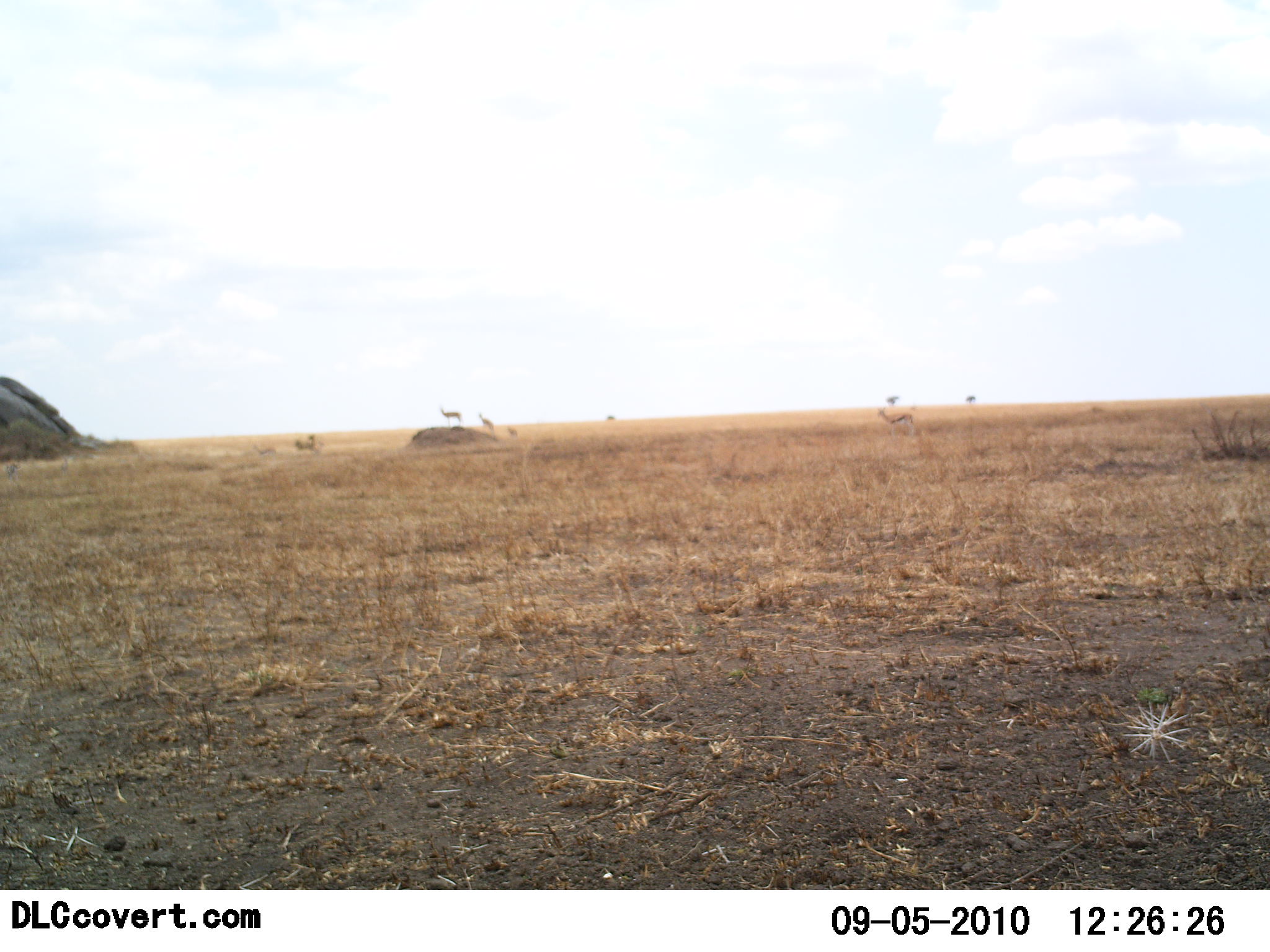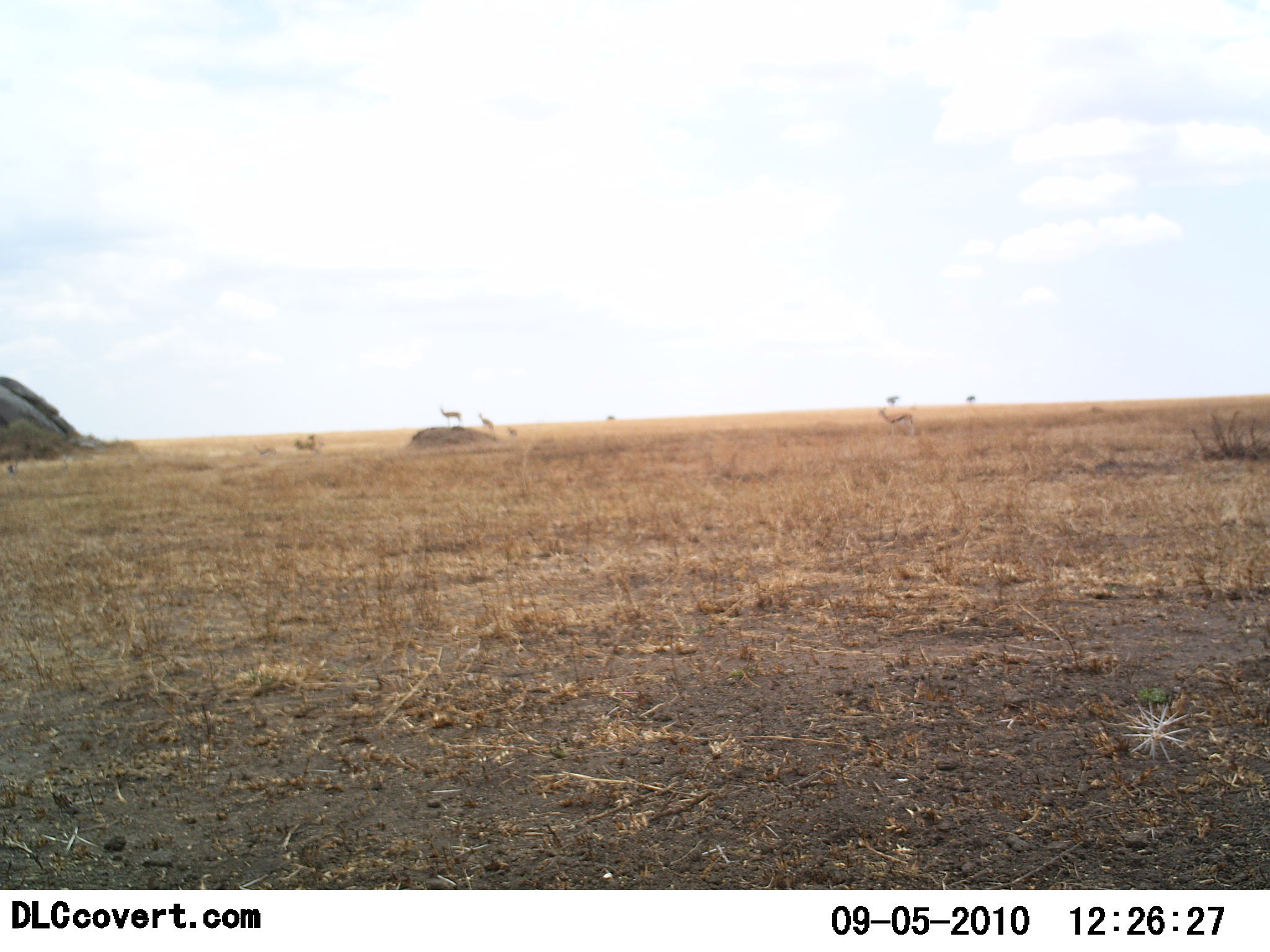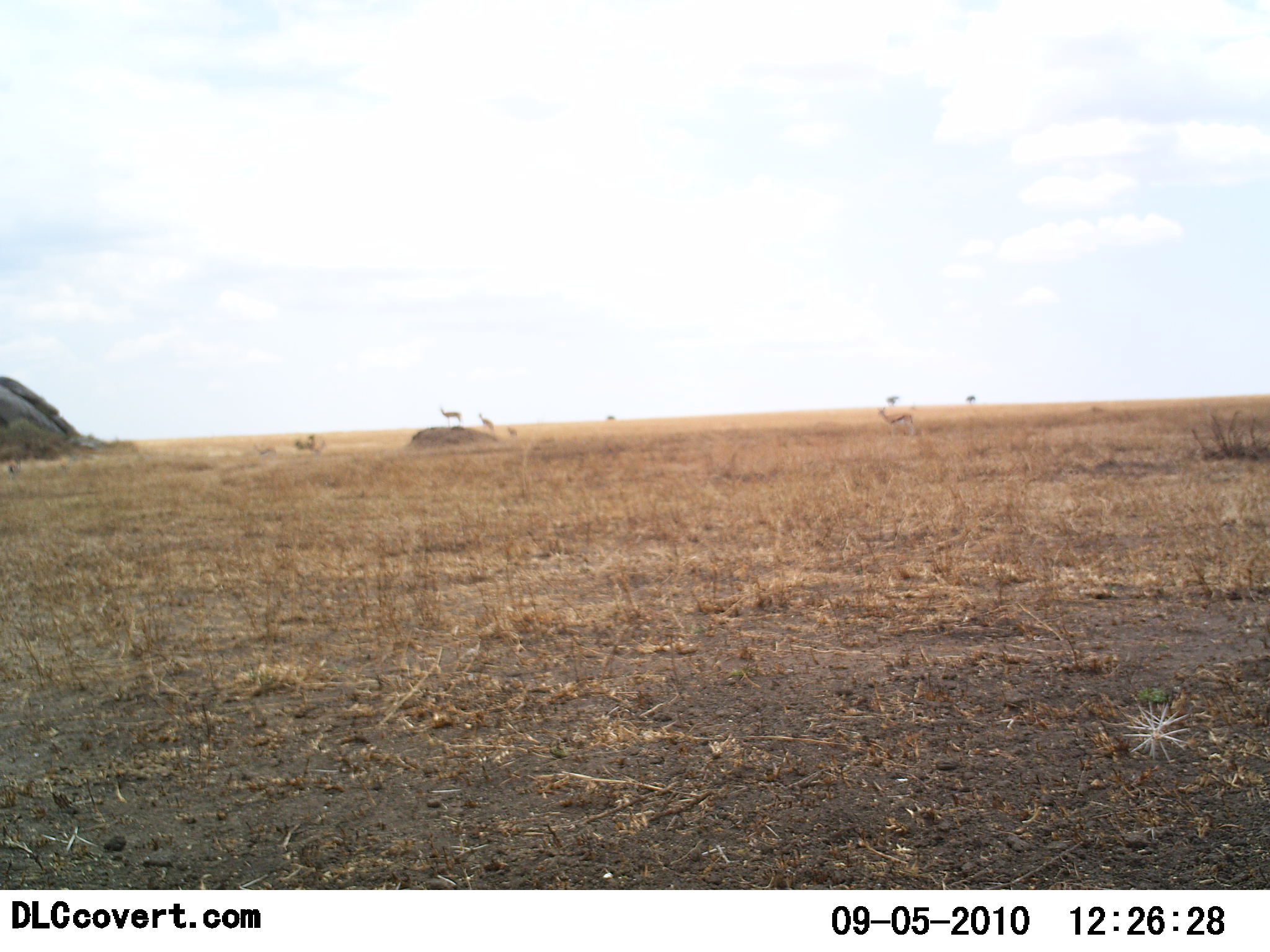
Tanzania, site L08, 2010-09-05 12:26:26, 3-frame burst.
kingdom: Animalia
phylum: Chordata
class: Mammalia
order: Artiodactyla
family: Bovidae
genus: Eudorcas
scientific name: Eudorcas thomsonii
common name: thomson's gazelle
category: gazellethomsons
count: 5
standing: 100%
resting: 0%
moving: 7%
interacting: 0%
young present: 0%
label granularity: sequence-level